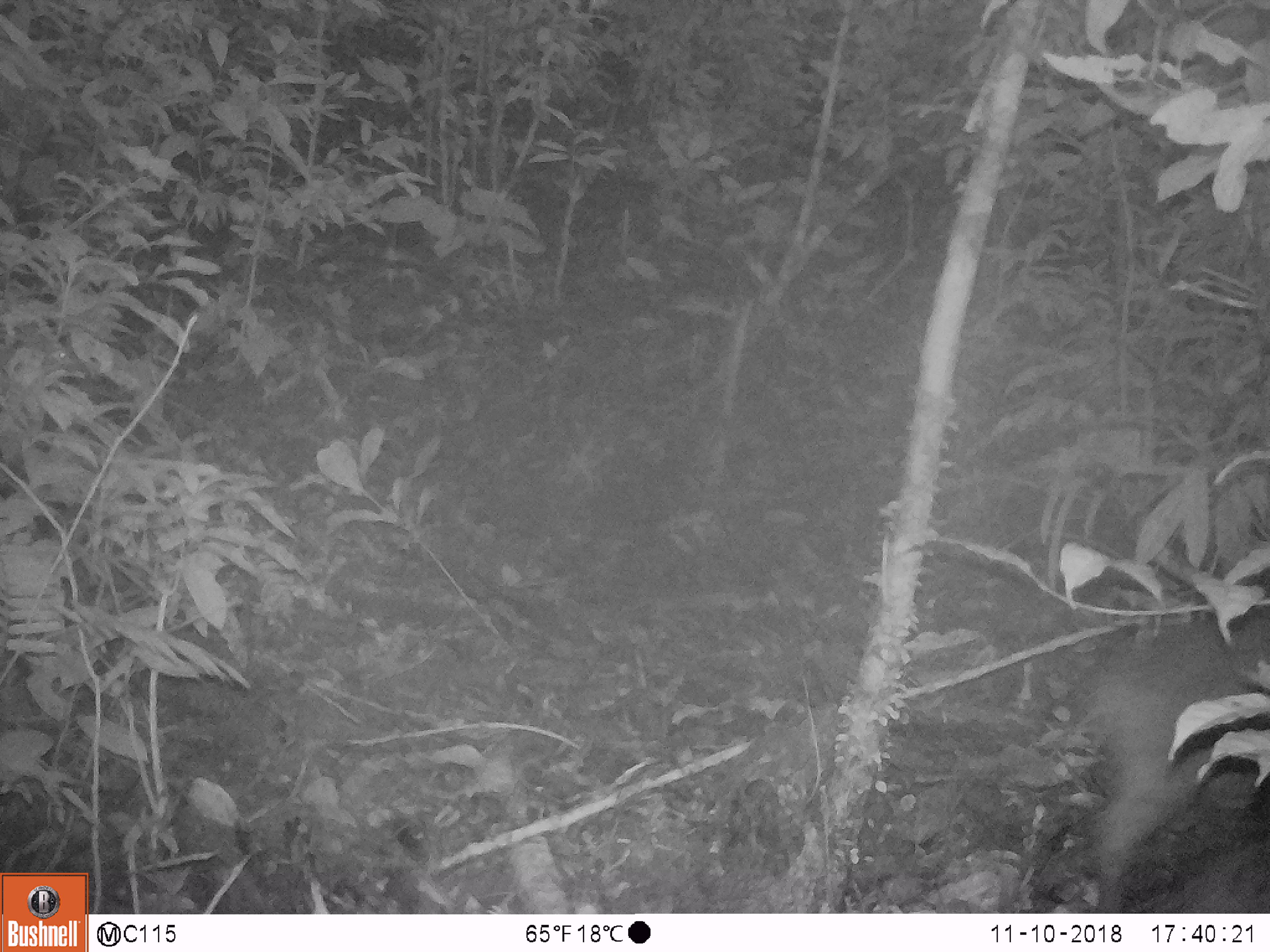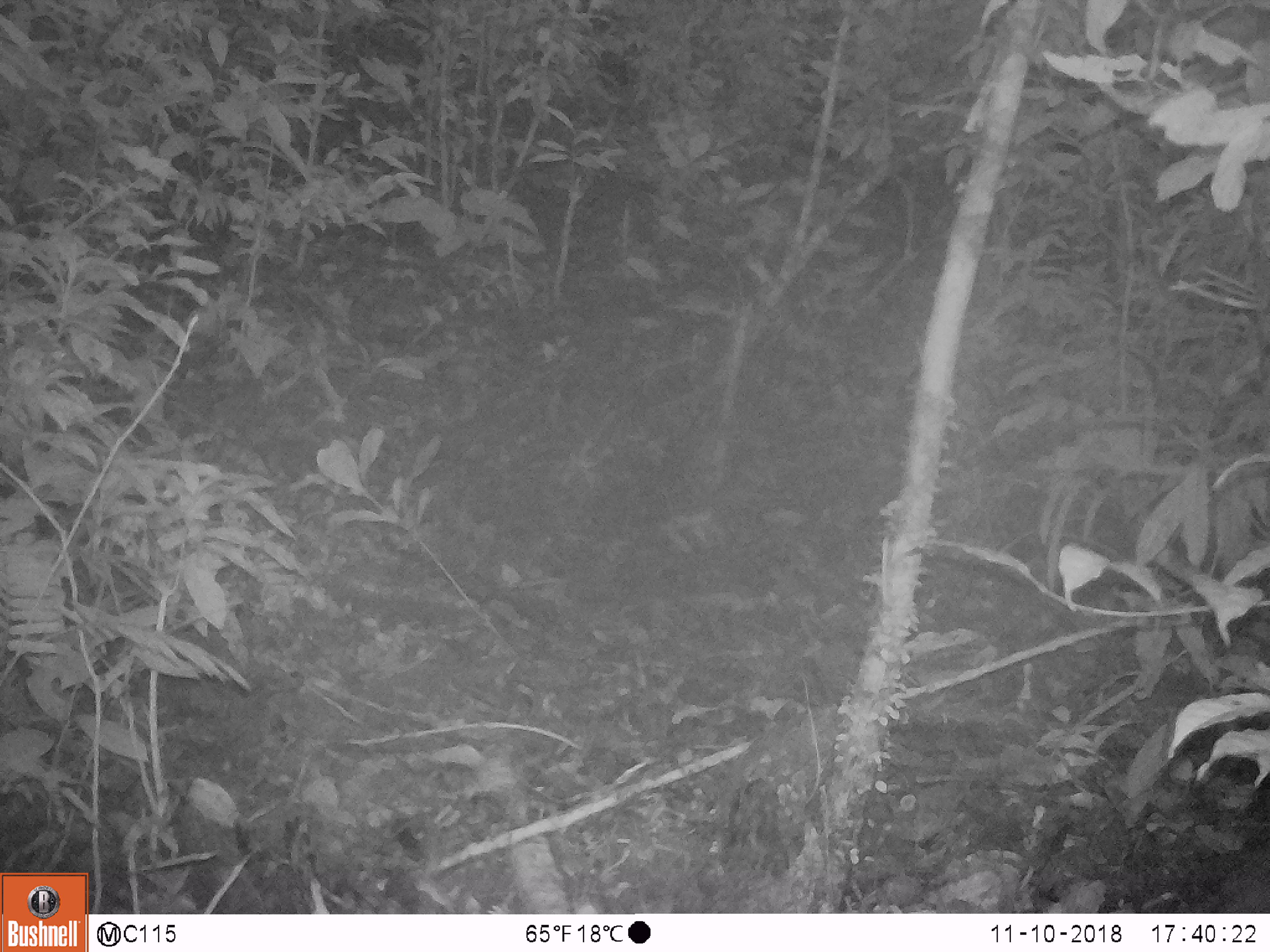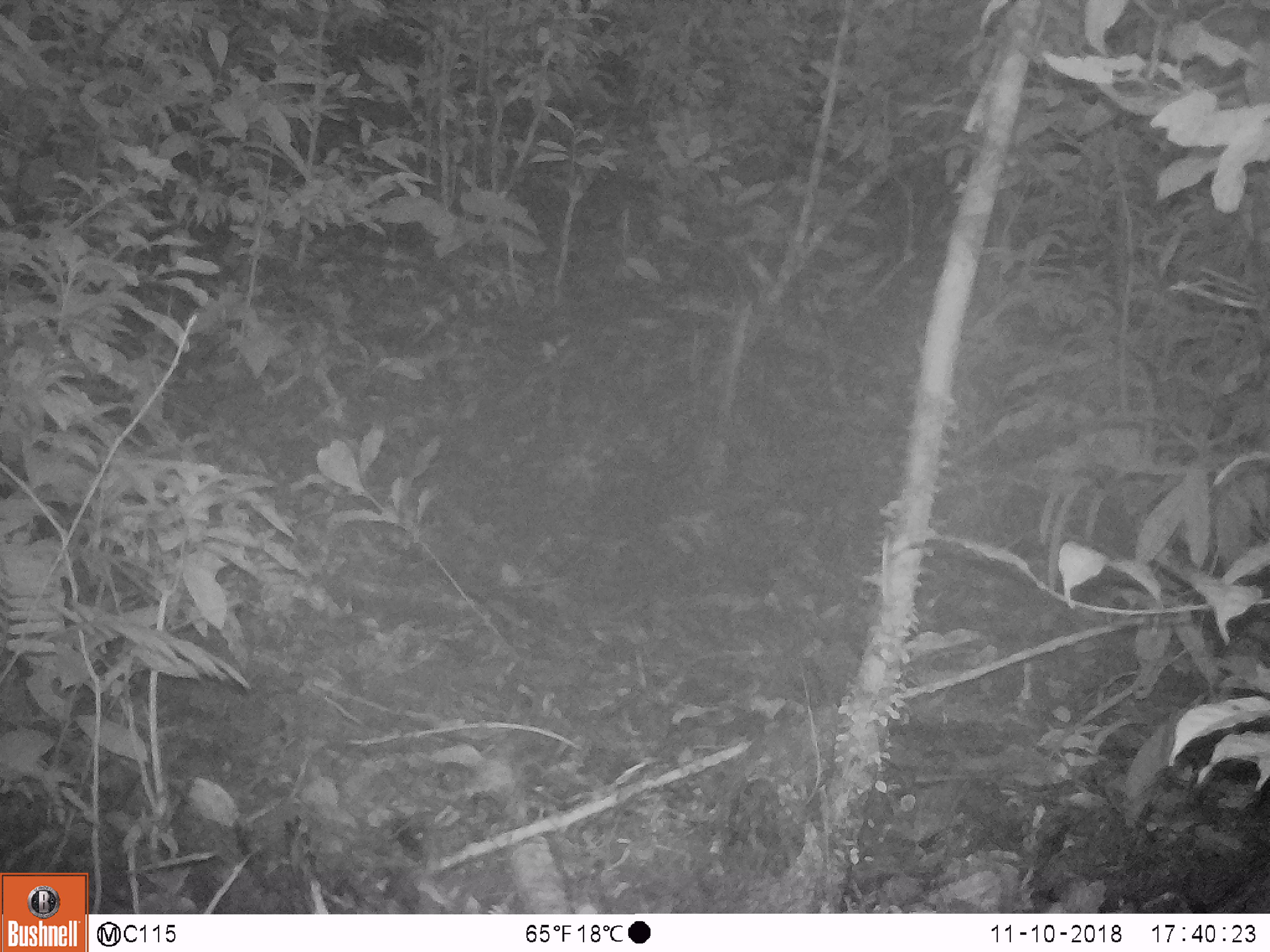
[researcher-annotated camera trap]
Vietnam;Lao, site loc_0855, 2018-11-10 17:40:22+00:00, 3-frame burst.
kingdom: Animalia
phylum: Chordata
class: Mammalia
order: Artiodactyla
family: Suidae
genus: Sus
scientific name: Sus scrofa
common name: eurasian wild pig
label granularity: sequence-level